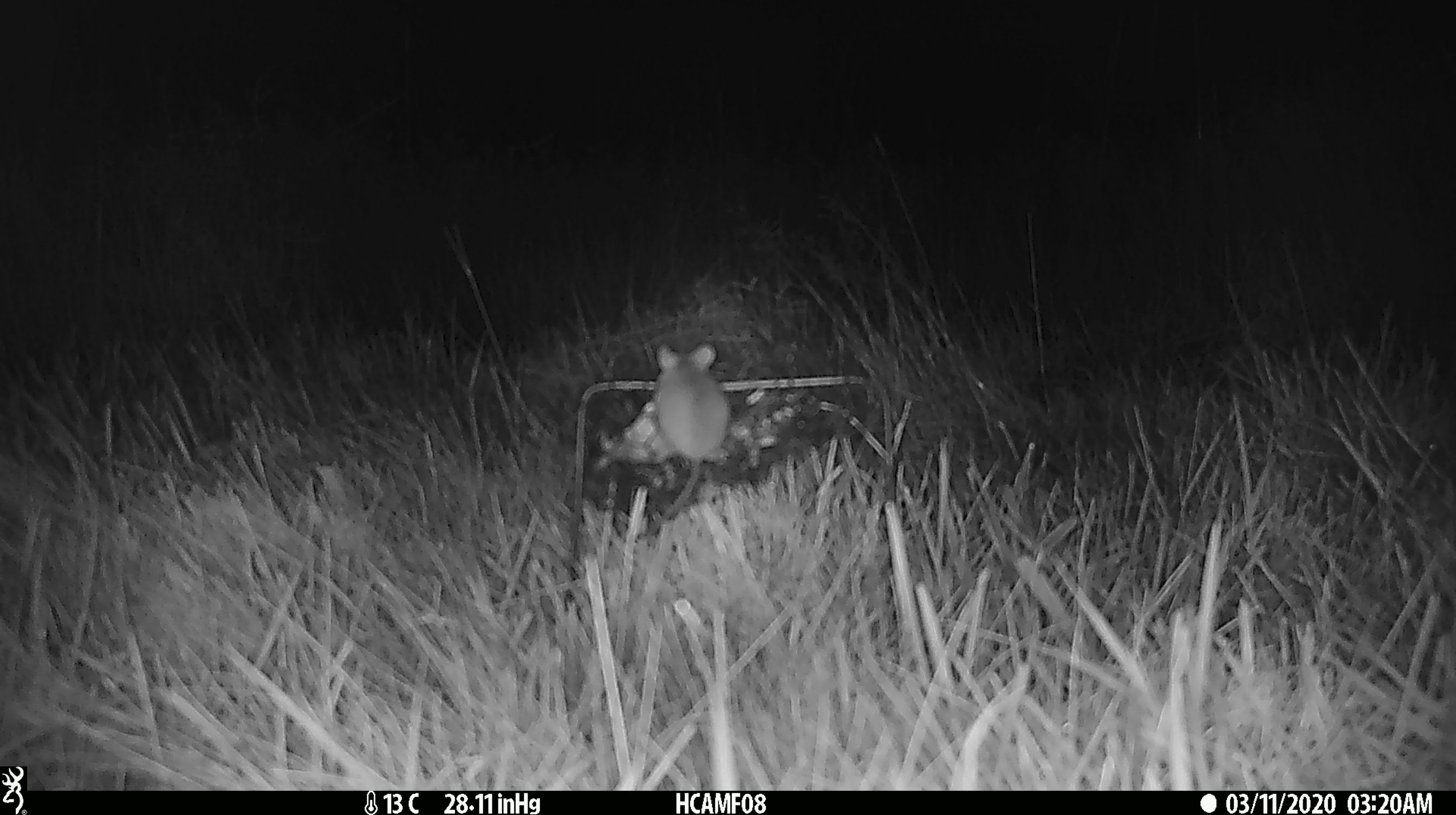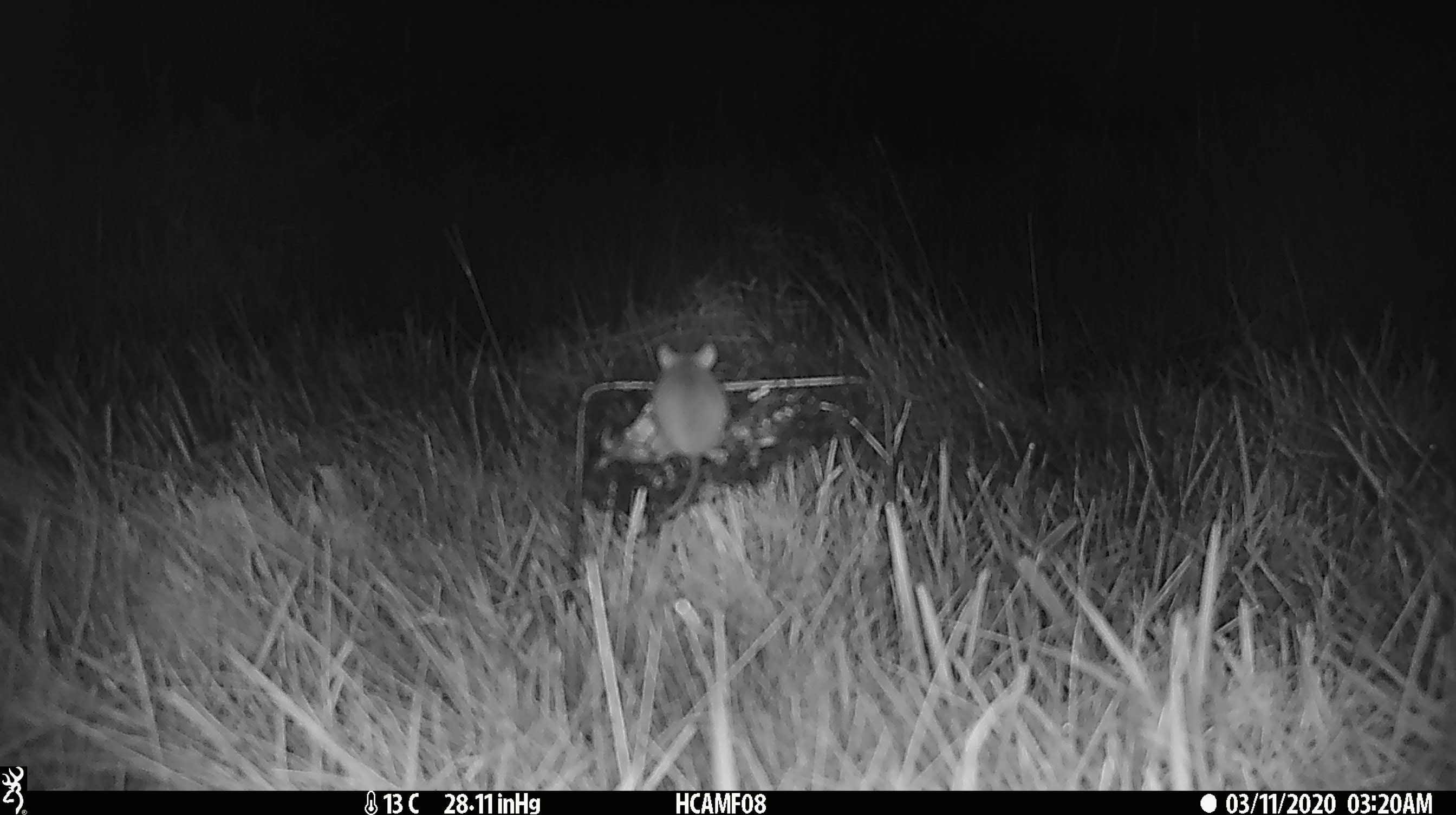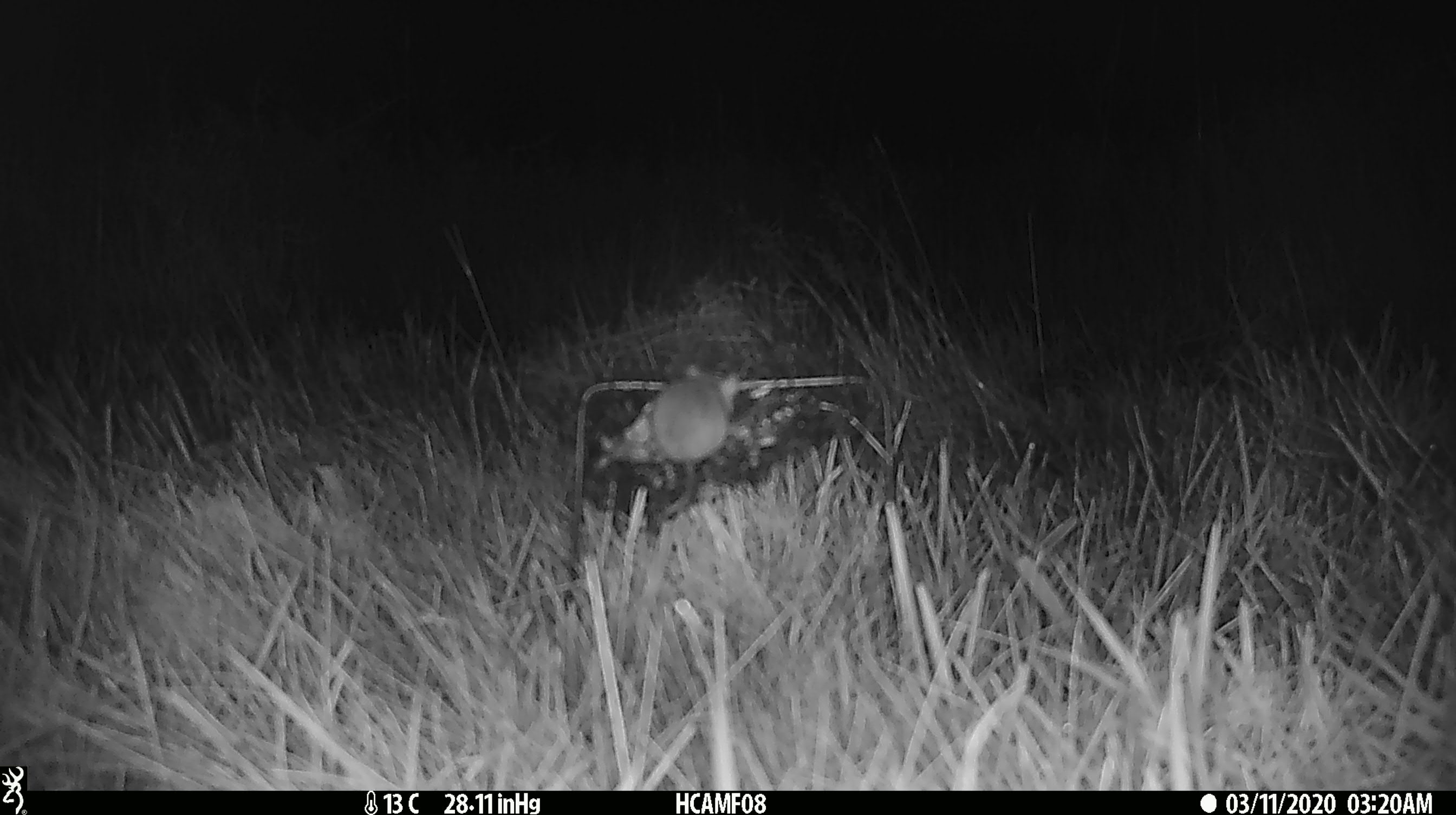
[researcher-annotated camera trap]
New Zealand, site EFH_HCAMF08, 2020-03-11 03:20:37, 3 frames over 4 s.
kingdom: Animalia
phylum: Chordata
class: Mammalia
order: Rodentia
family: Muridae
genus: Mus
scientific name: Mus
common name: mouse